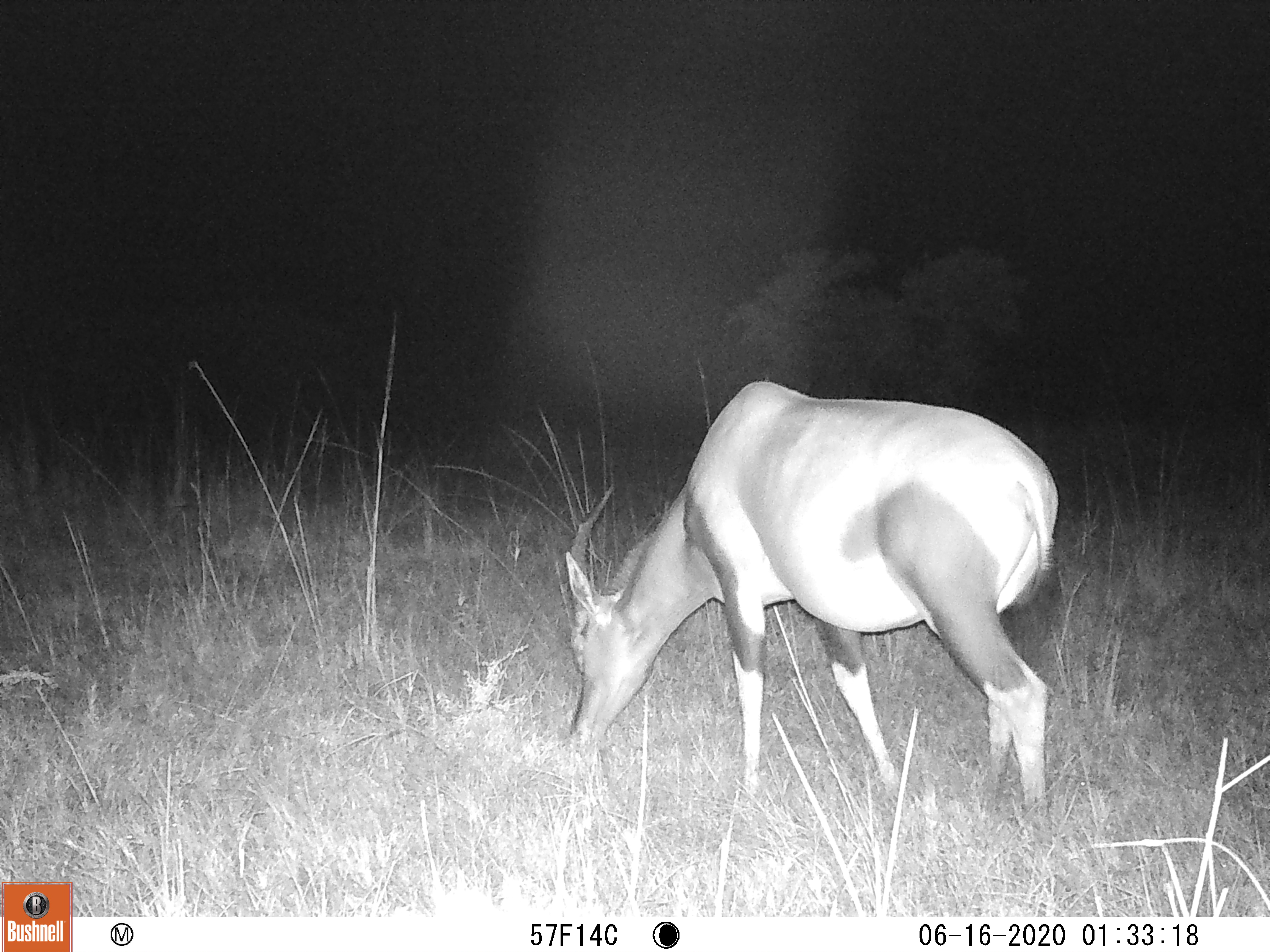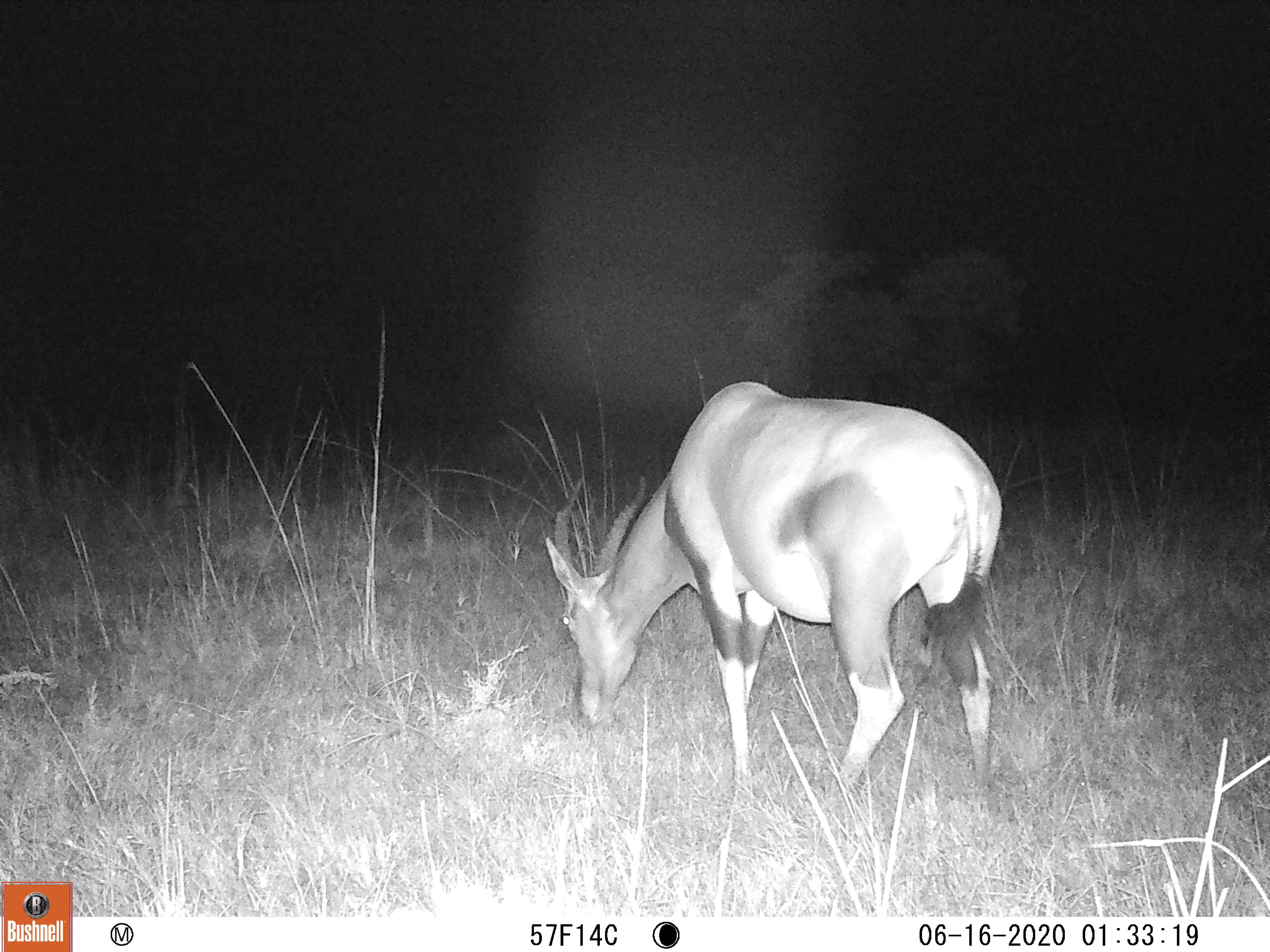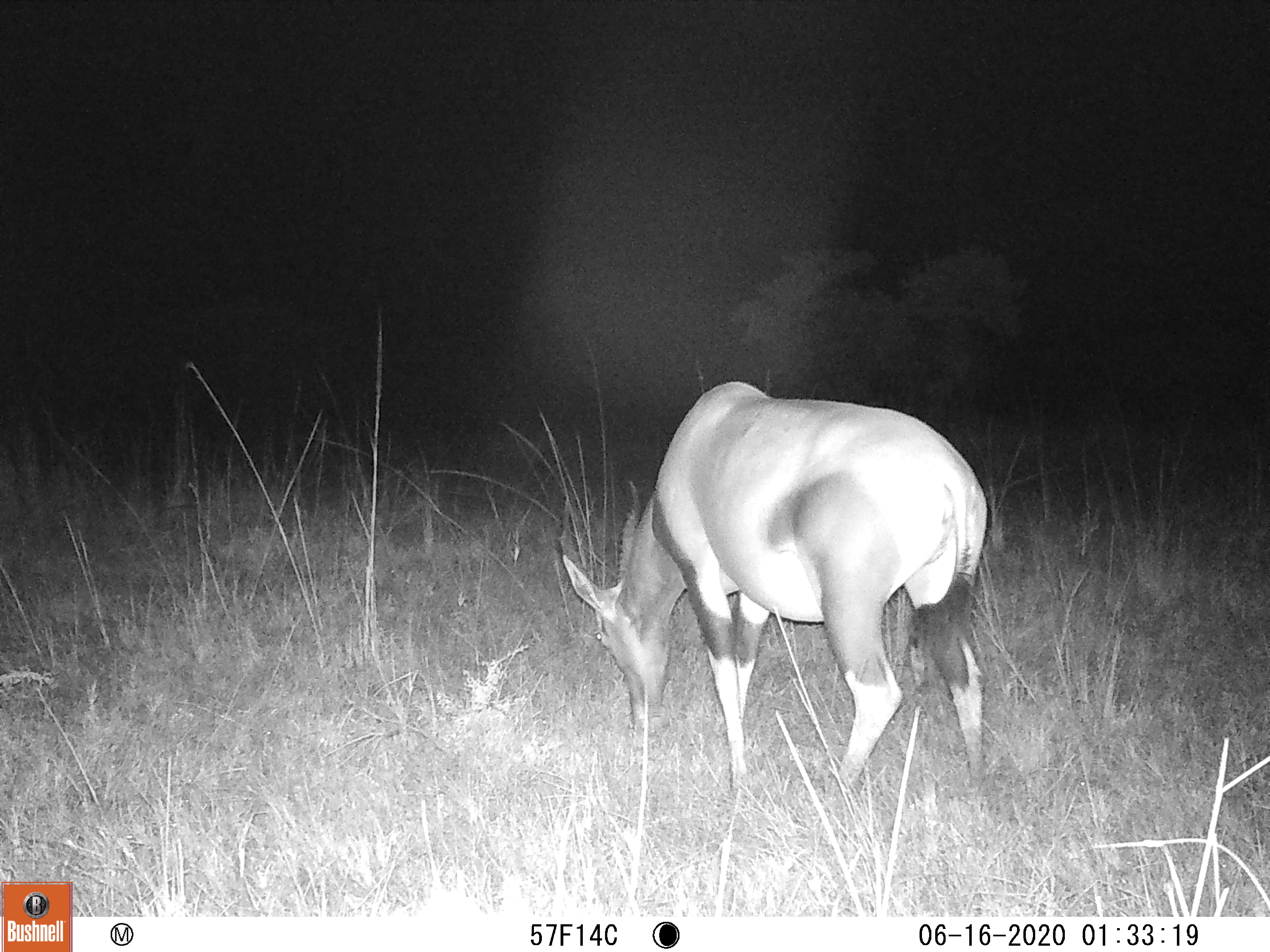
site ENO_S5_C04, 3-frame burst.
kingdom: Animalia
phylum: Chordata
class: Mammalia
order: Artiodactyla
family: Bovidae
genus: Damaliscus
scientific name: Damaliscus lunatus jimela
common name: topi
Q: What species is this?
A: Topi (Damaliscus lunatus jimela).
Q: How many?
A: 1.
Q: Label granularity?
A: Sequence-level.